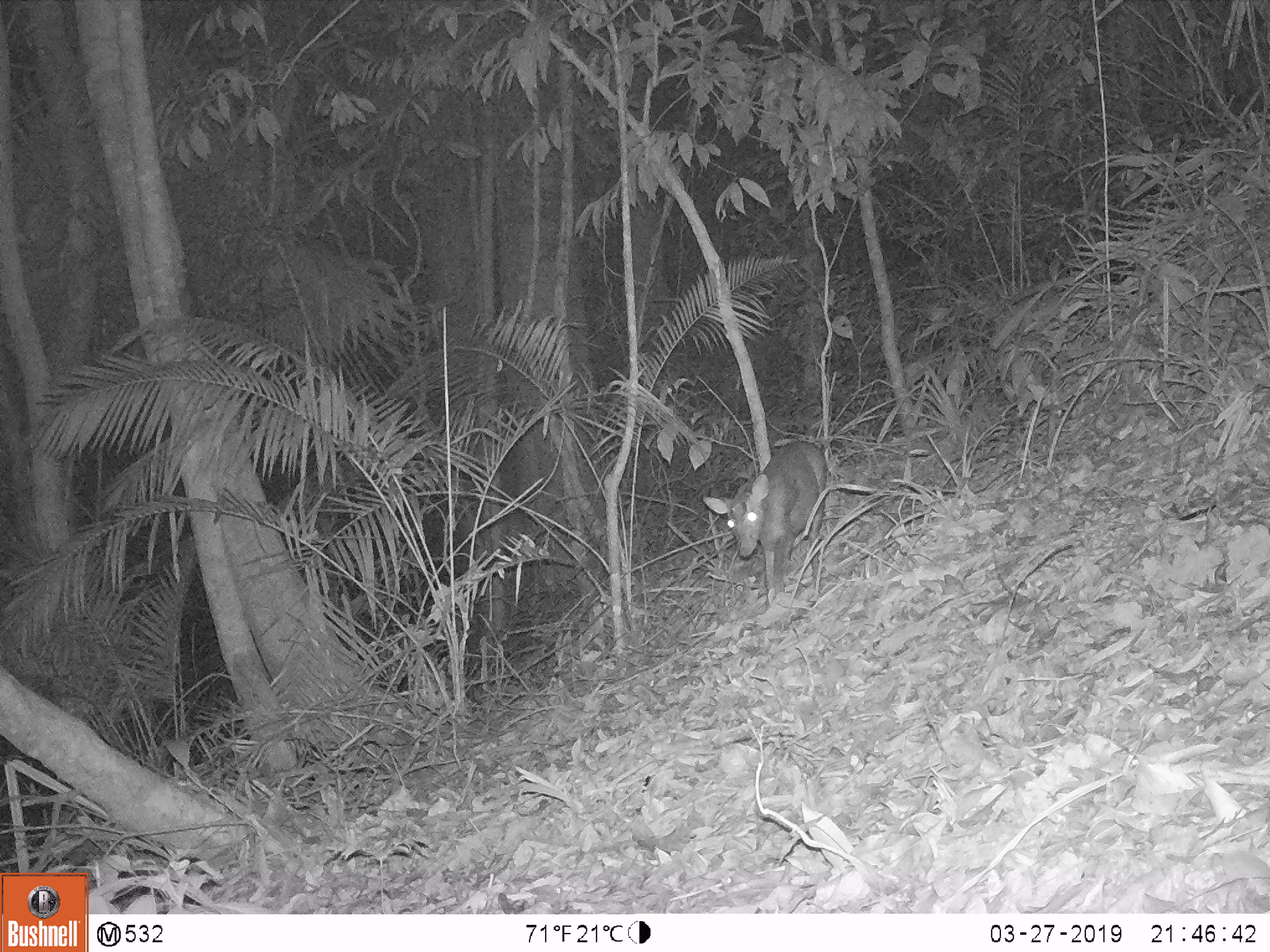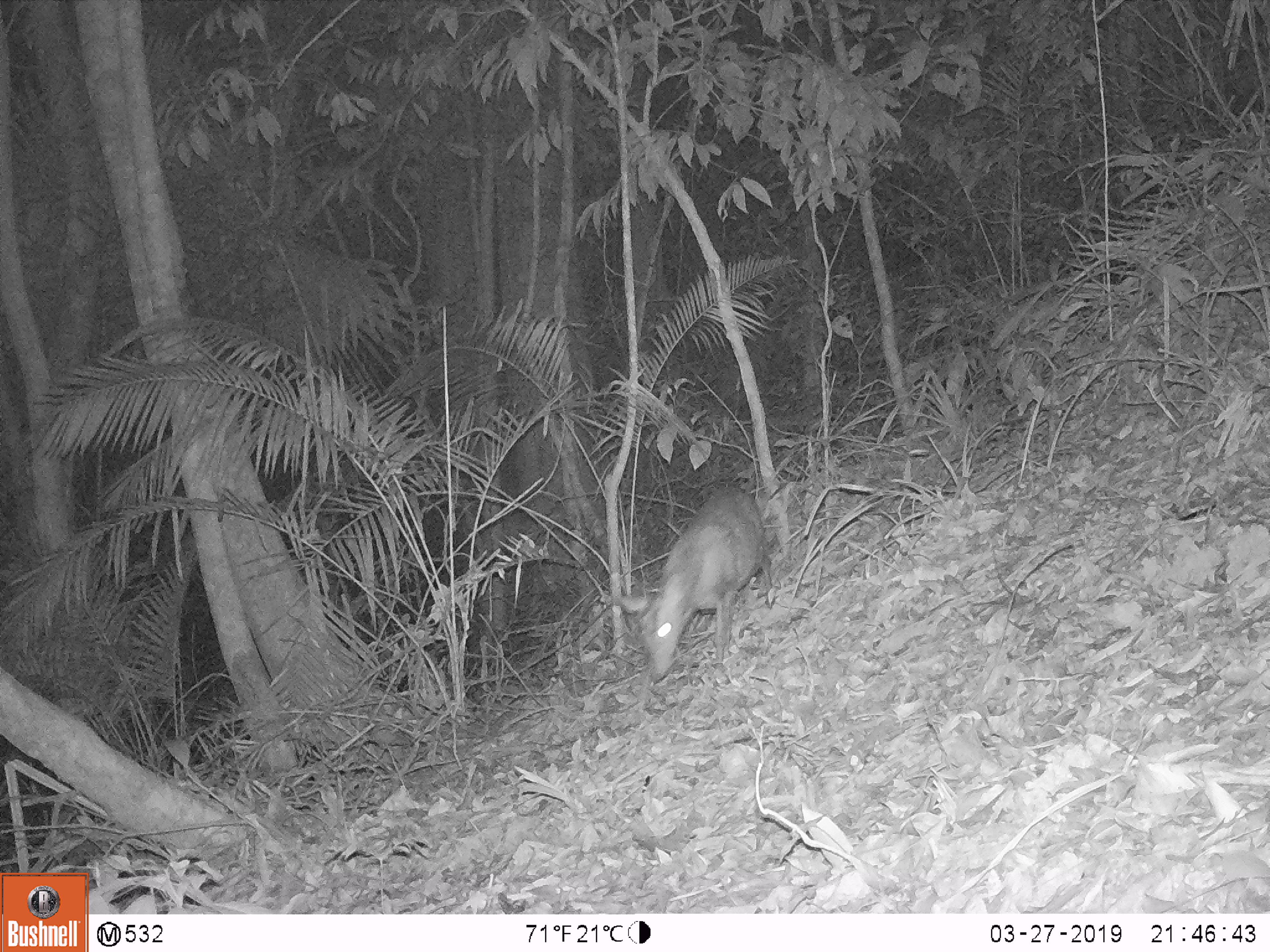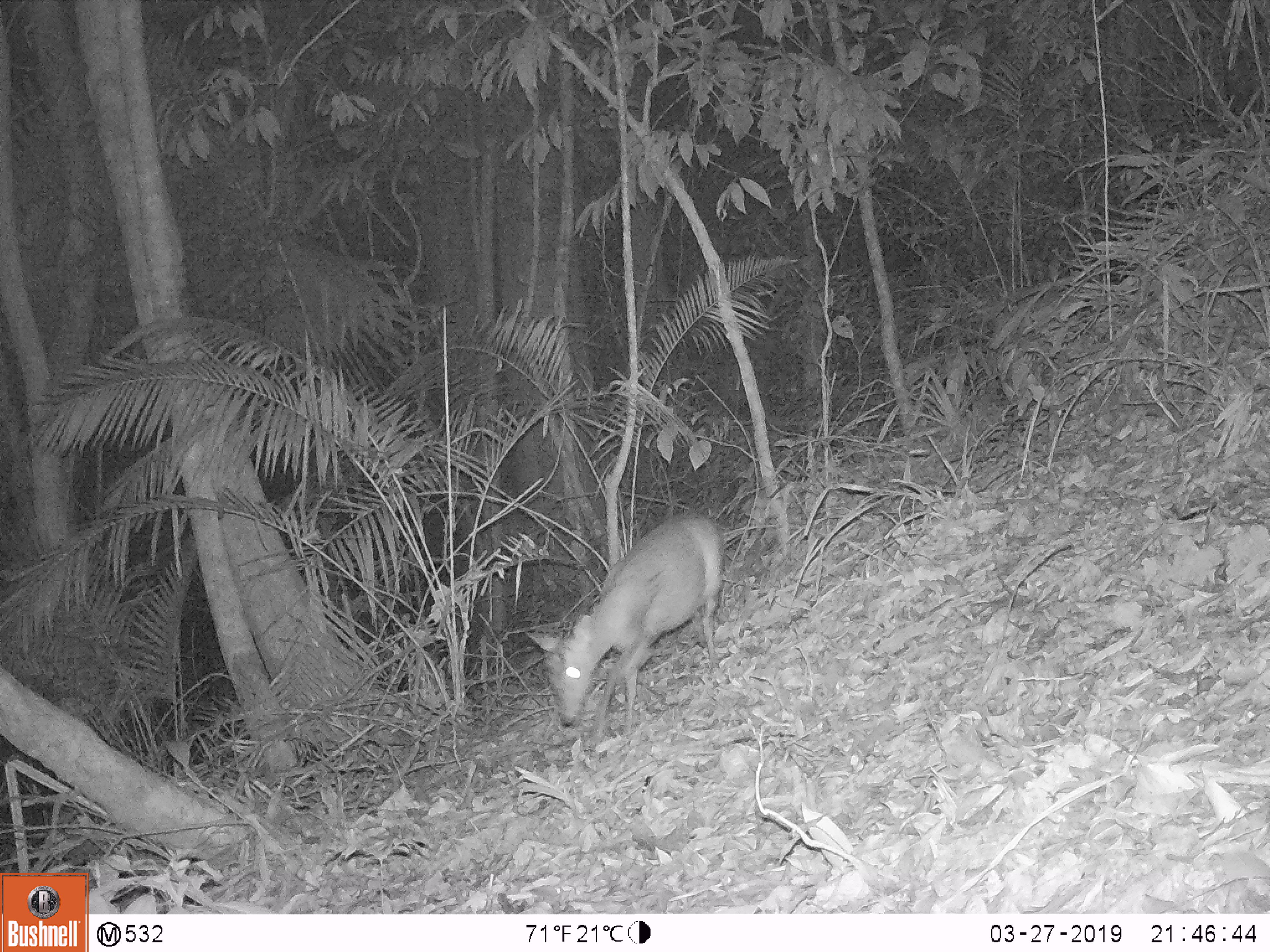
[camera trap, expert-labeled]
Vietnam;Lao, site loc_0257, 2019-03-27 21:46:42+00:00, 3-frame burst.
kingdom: Animalia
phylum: Chordata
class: Mammalia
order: Artiodactyla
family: Cervidae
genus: Muntiacus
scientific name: Muntiacus rooseveltorum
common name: roosevelt's muntjac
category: roosevelts muntjac group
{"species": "roosevelts muntjac group (roosevelt's muntjac) (Muntiacus rooseveltorum)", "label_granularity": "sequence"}